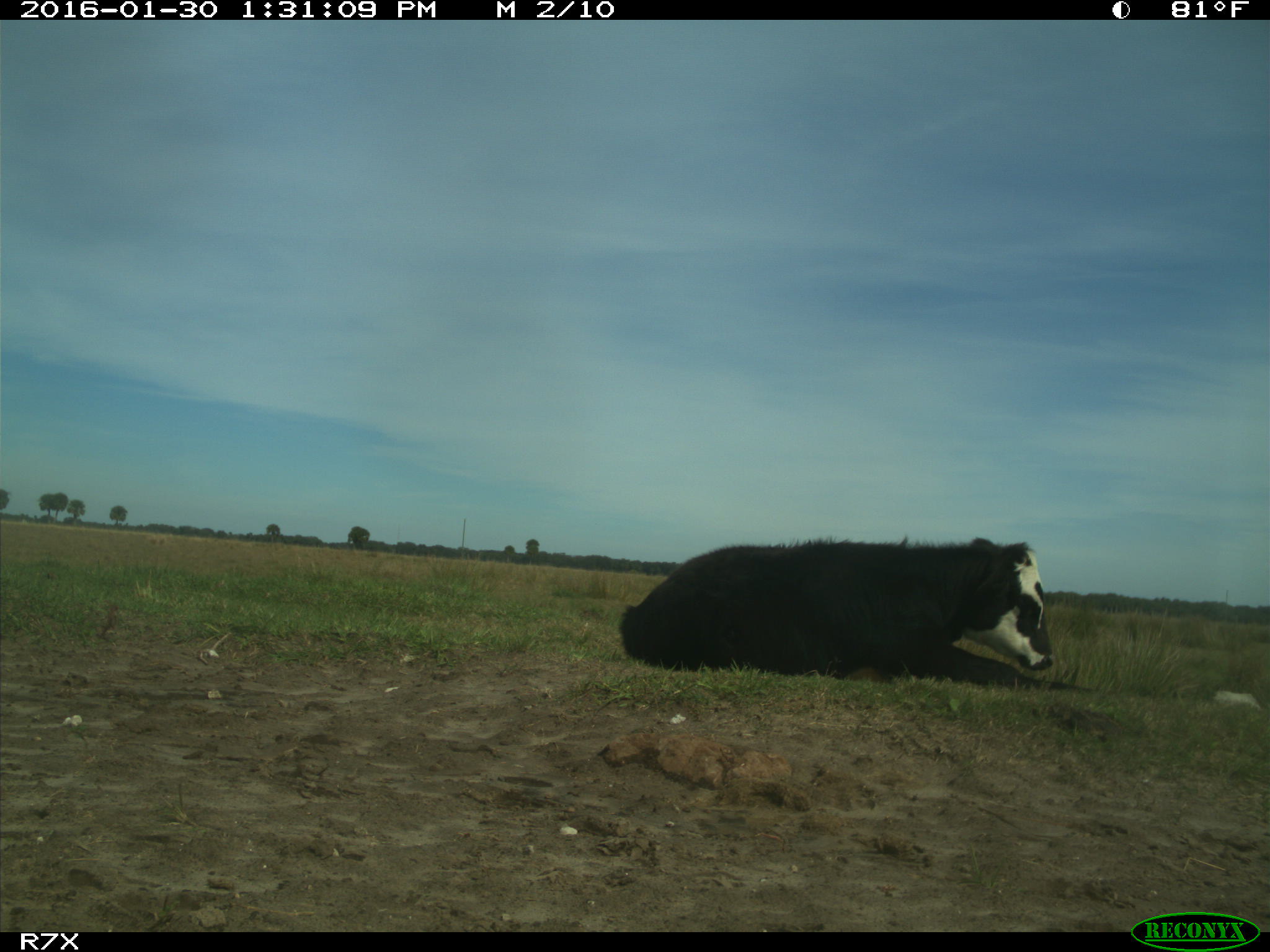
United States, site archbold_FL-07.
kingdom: Animalia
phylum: Chordata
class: Mammalia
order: Artiodactyla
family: Bovidae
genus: Bos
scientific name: Bos taurus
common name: domestic cow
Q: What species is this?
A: Bos taurus (domestic cow).